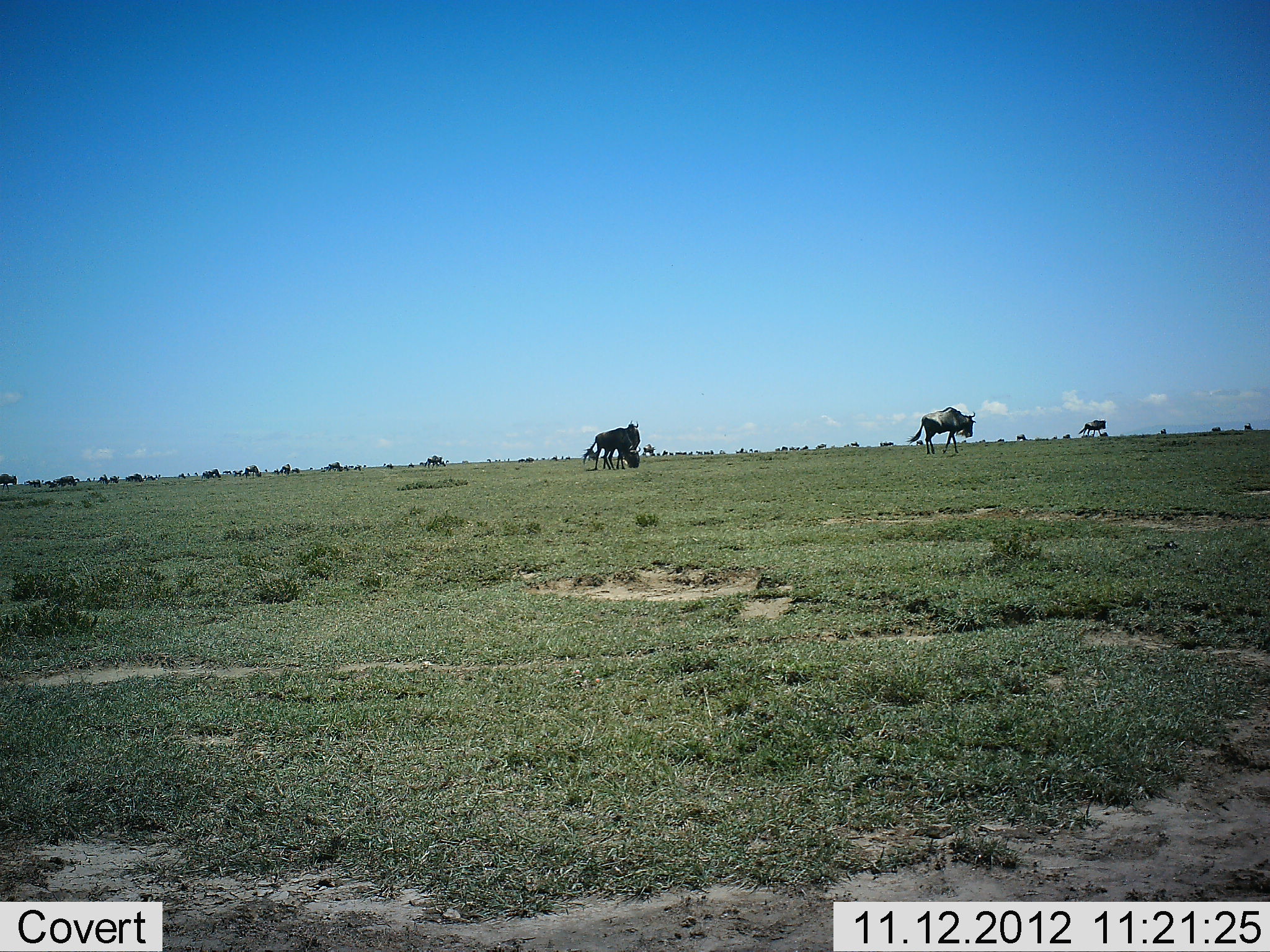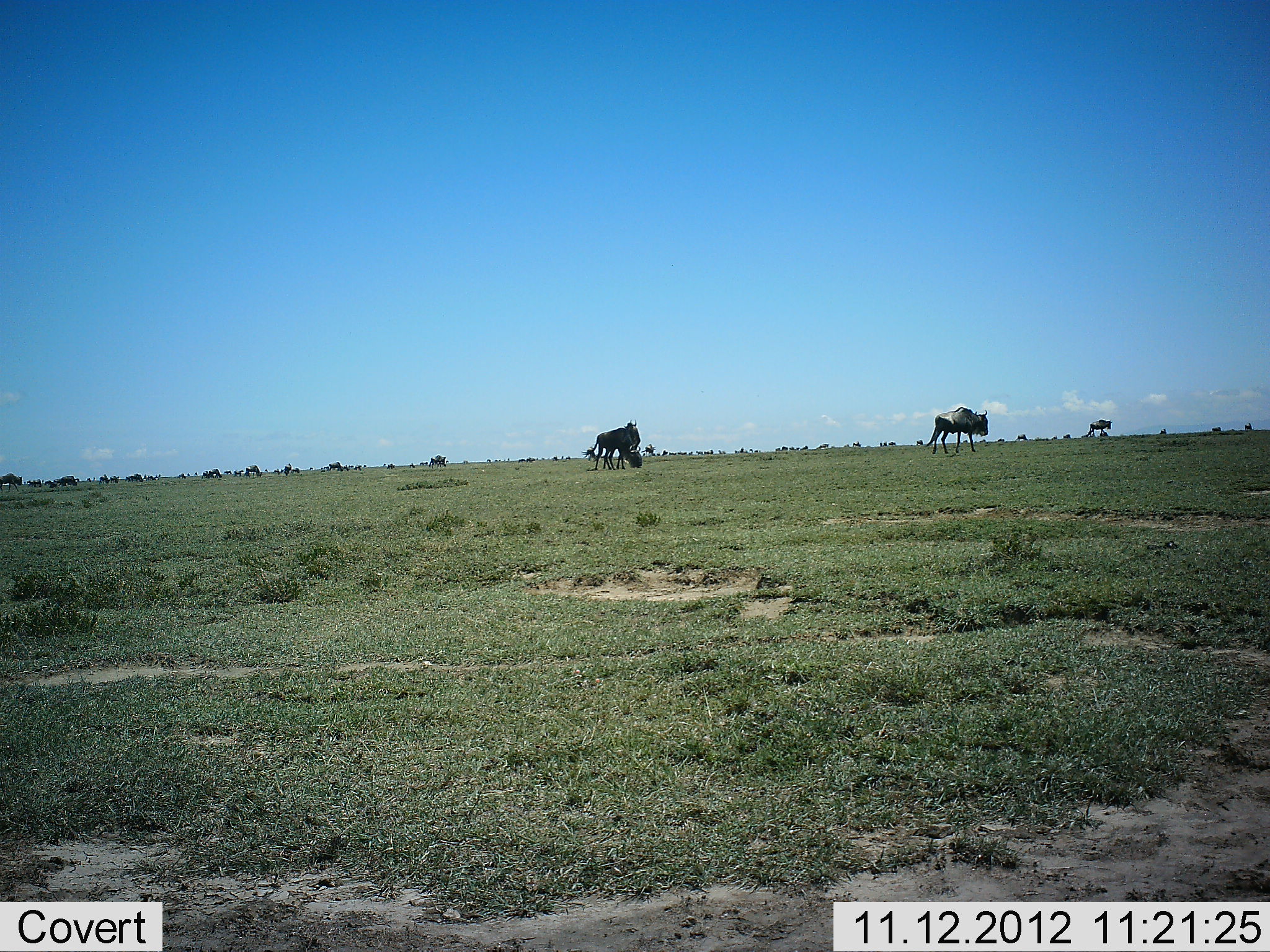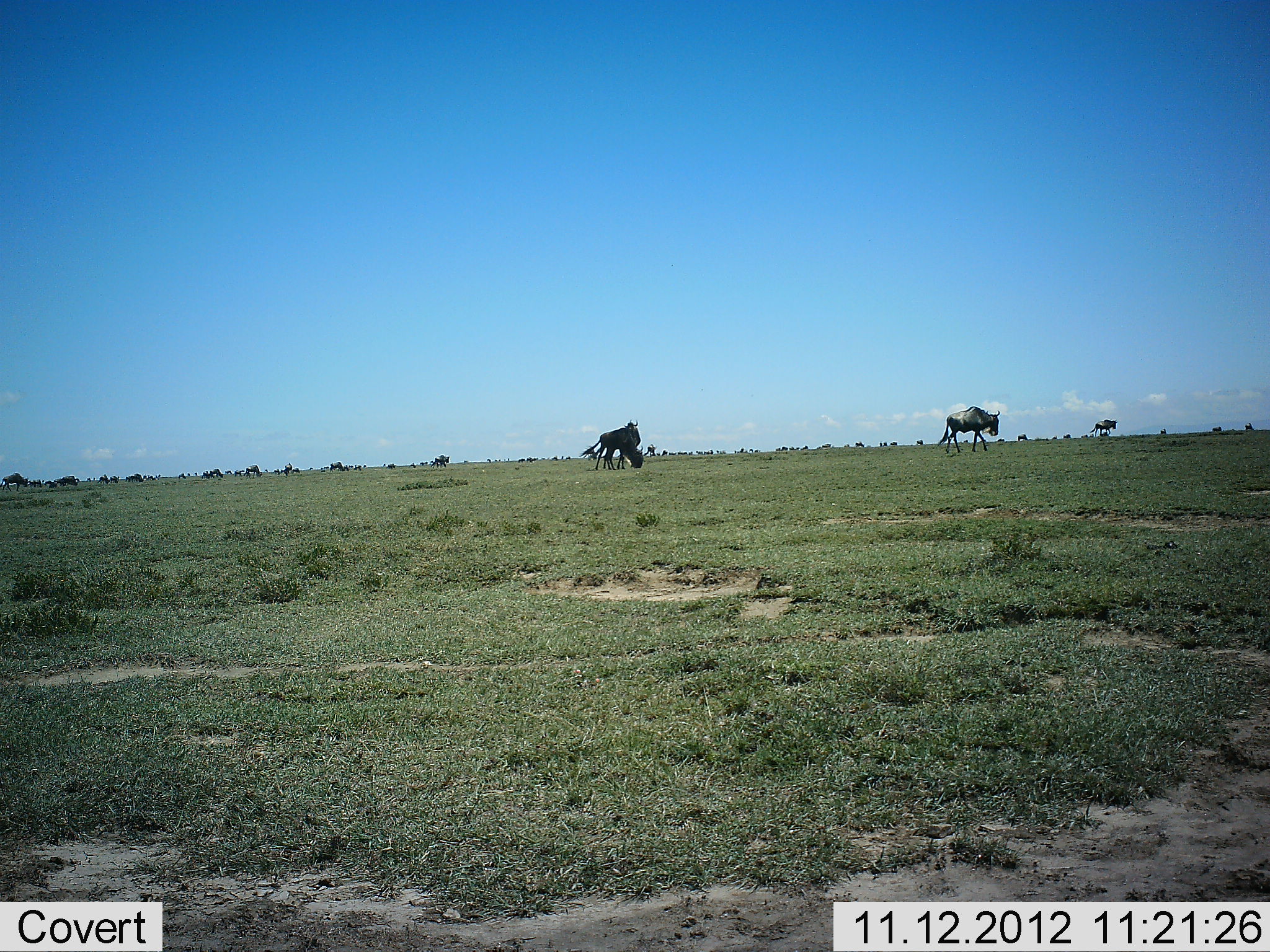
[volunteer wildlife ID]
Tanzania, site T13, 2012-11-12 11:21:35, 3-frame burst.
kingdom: Animalia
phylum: Chordata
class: Mammalia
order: Artiodactyla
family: Bovidae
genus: Connochaetes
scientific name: Connochaetes taurinus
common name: blue wildebeest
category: wildebeest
Wildebeest (blue wildebeest) (Connochaetes taurinus), count 11-50. Behavior (volunteer vote fractions): standing 30%, resting 0%, moving 90%, interacting 0%. Young present (vote fraction): 0%. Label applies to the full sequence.